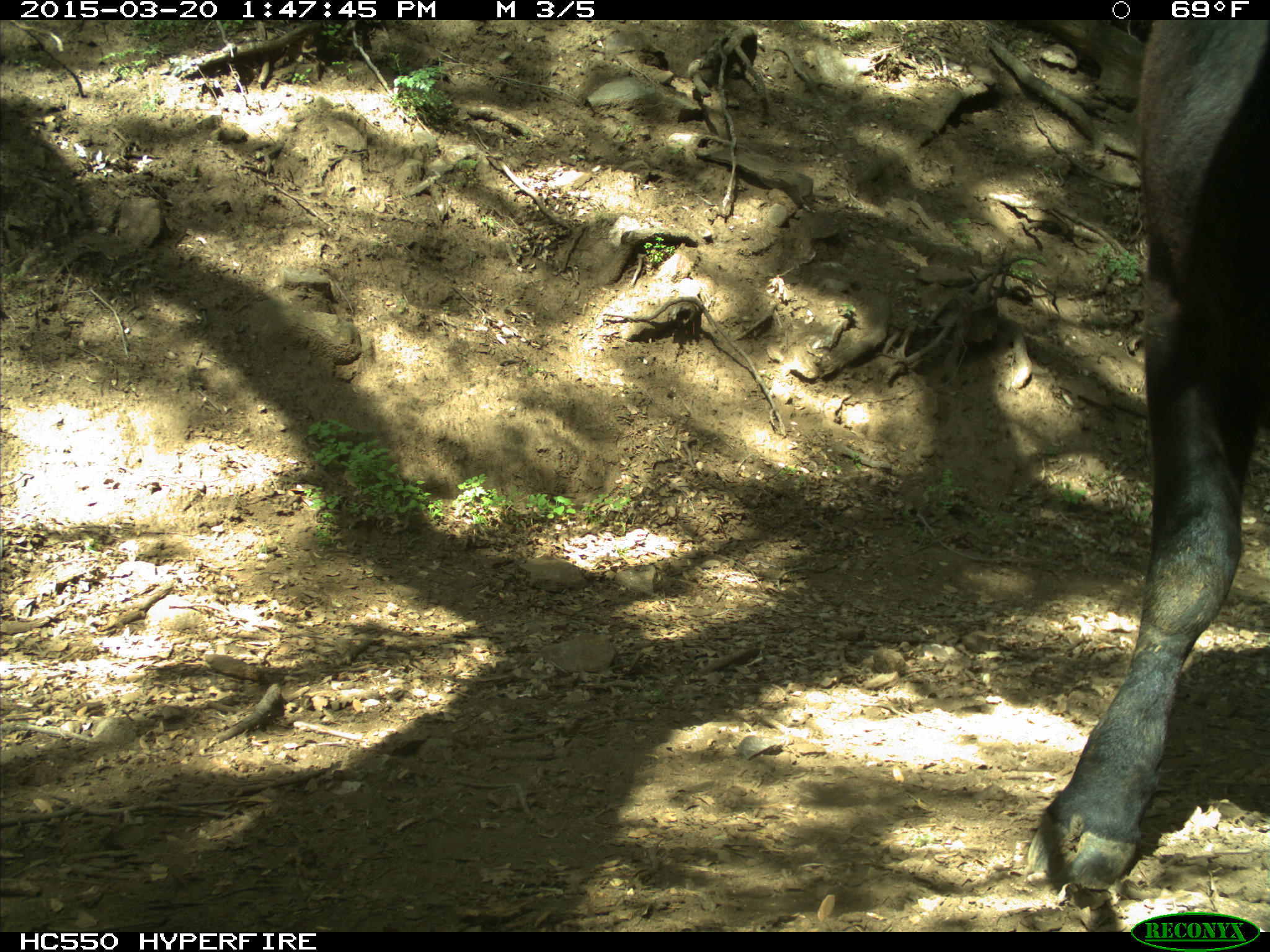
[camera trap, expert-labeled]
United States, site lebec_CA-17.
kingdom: Animalia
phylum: Chordata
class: Mammalia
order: Artiodactyla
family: Bovidae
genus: Bos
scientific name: Bos taurus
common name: domestic cow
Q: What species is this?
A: Bos taurus (domestic cow).